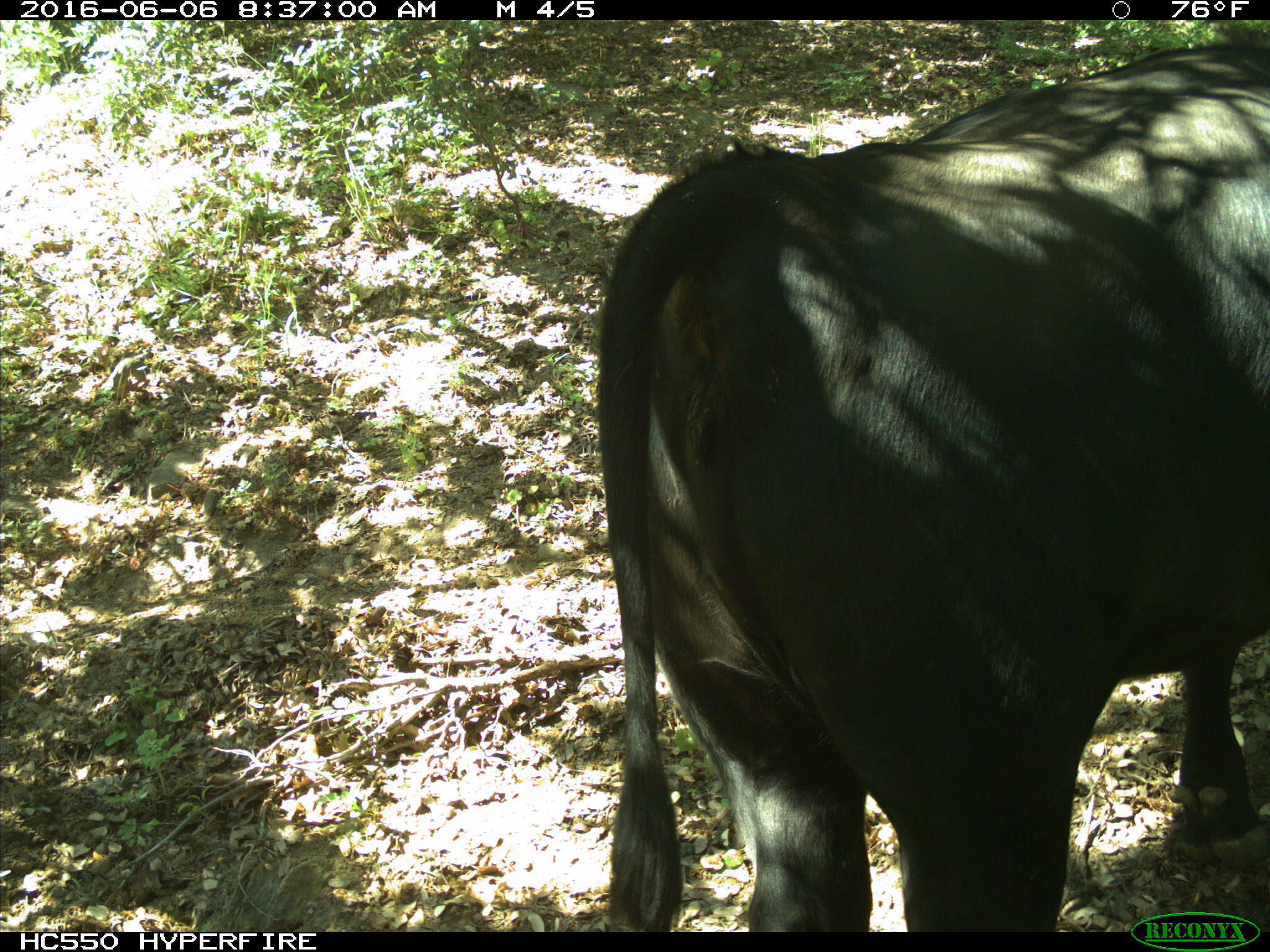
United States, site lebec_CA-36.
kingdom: Animalia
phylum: Chordata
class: Mammalia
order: Artiodactyla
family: Bovidae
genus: Bos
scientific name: Bos taurus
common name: domestic cow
Bos taurus (domestic cow).